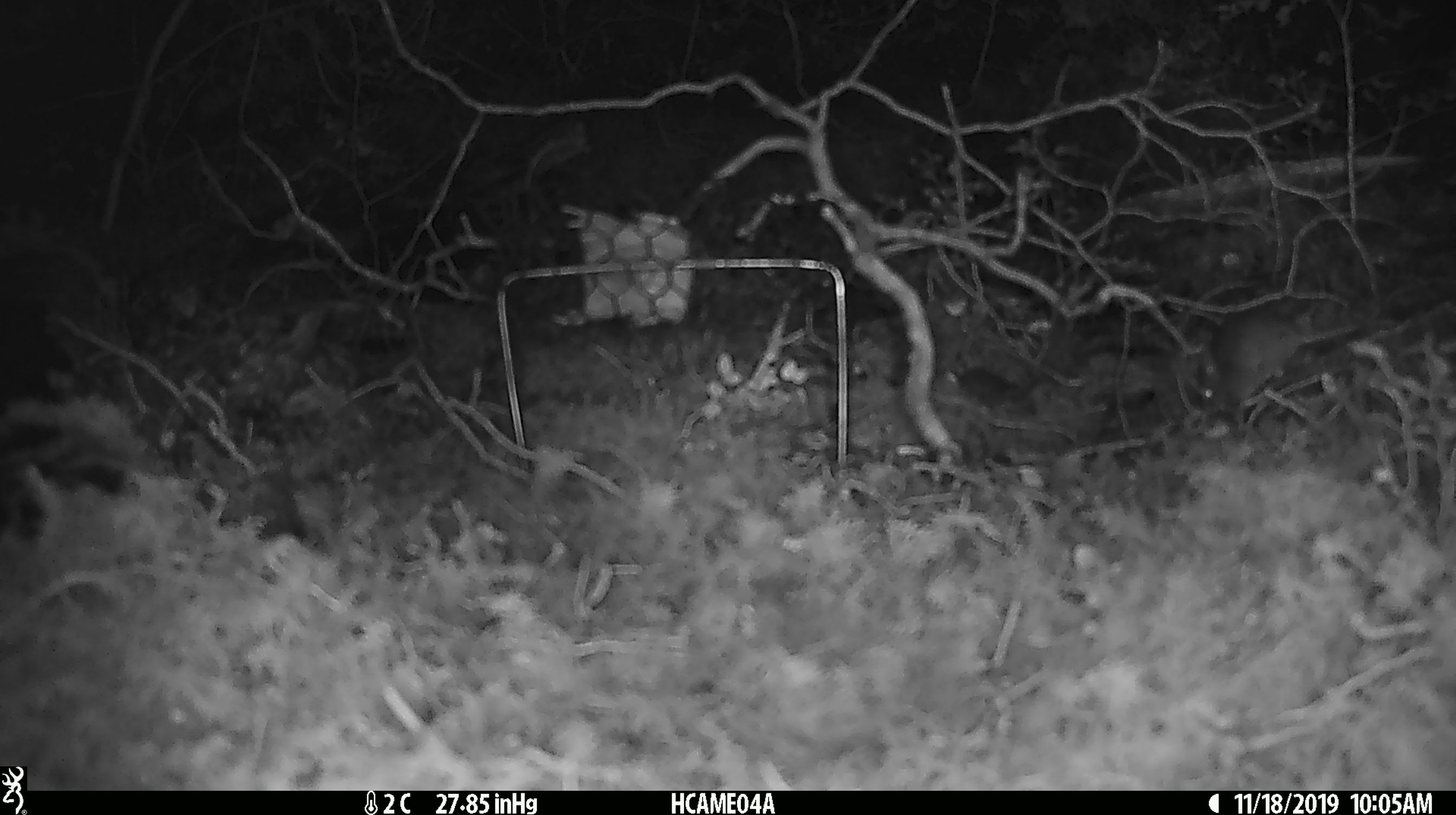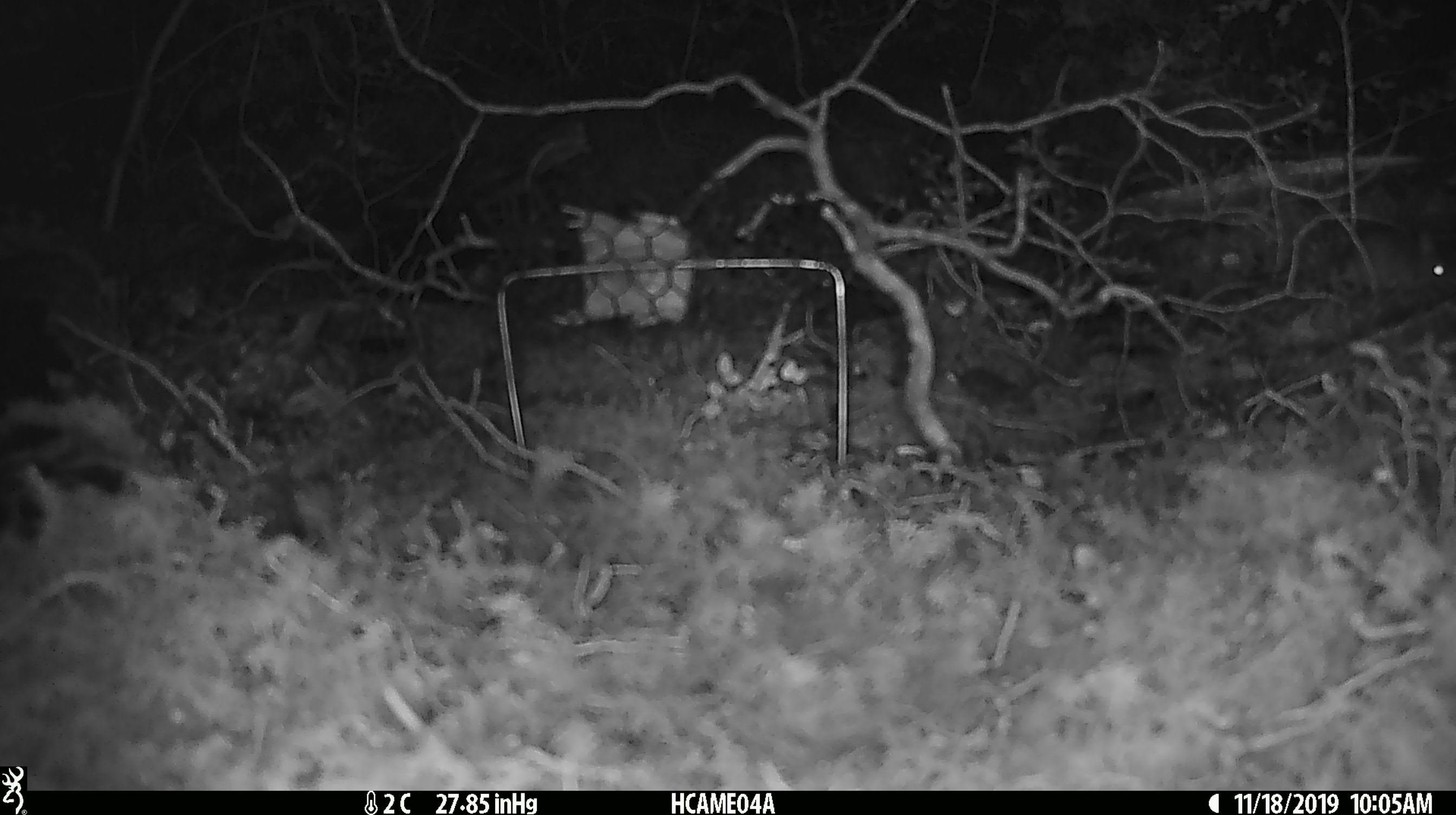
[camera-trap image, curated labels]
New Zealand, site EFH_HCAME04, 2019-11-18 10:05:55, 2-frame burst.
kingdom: Animalia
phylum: Chordata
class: Mammalia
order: Rodentia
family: Muridae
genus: Mus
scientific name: Mus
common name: mouse